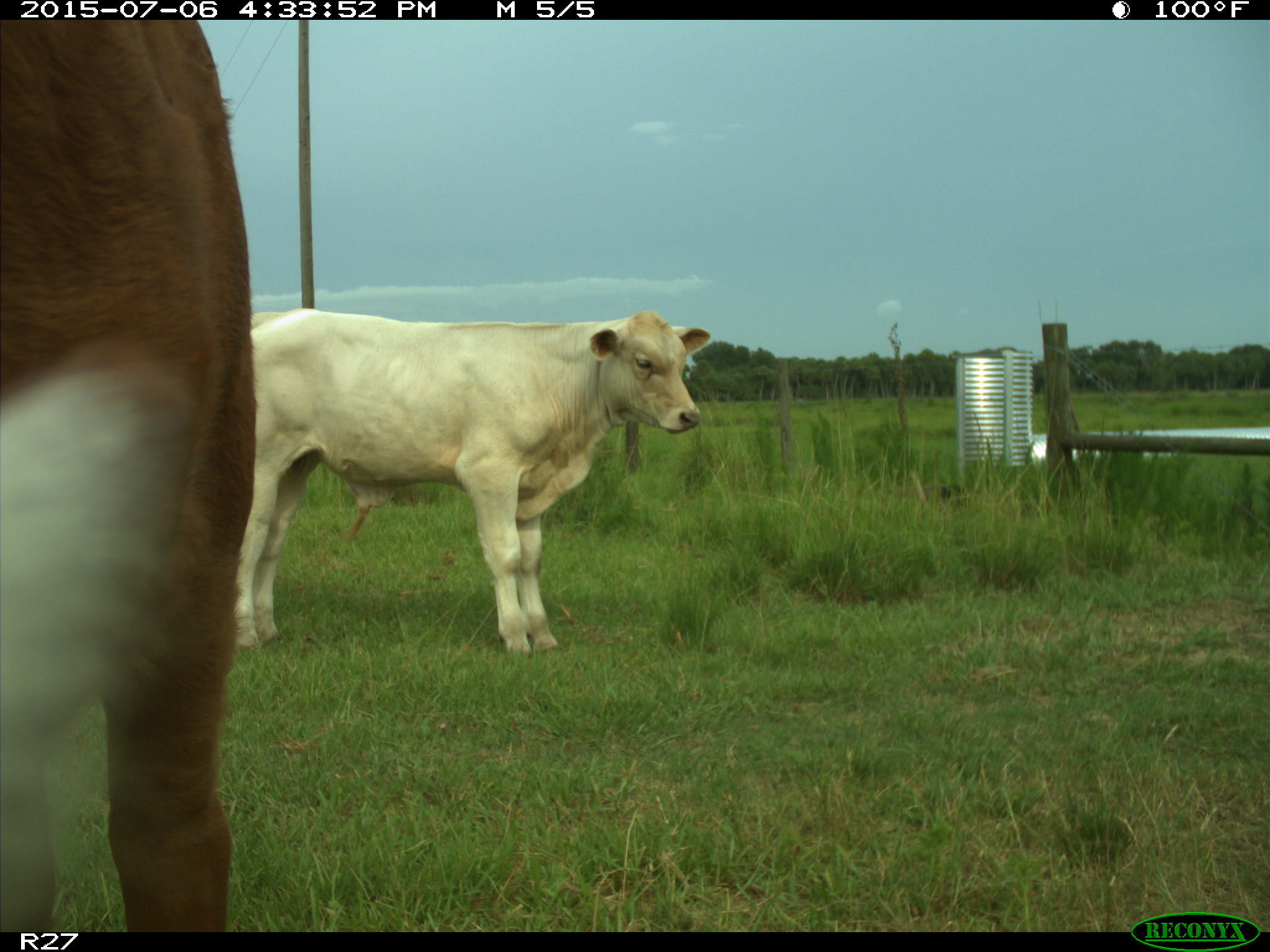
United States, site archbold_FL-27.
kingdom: Animalia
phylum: Chordata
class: Mammalia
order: Artiodactyla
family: Bovidae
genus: Bos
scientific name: Bos taurus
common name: domestic cow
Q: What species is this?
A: Bos taurus (domestic cow).